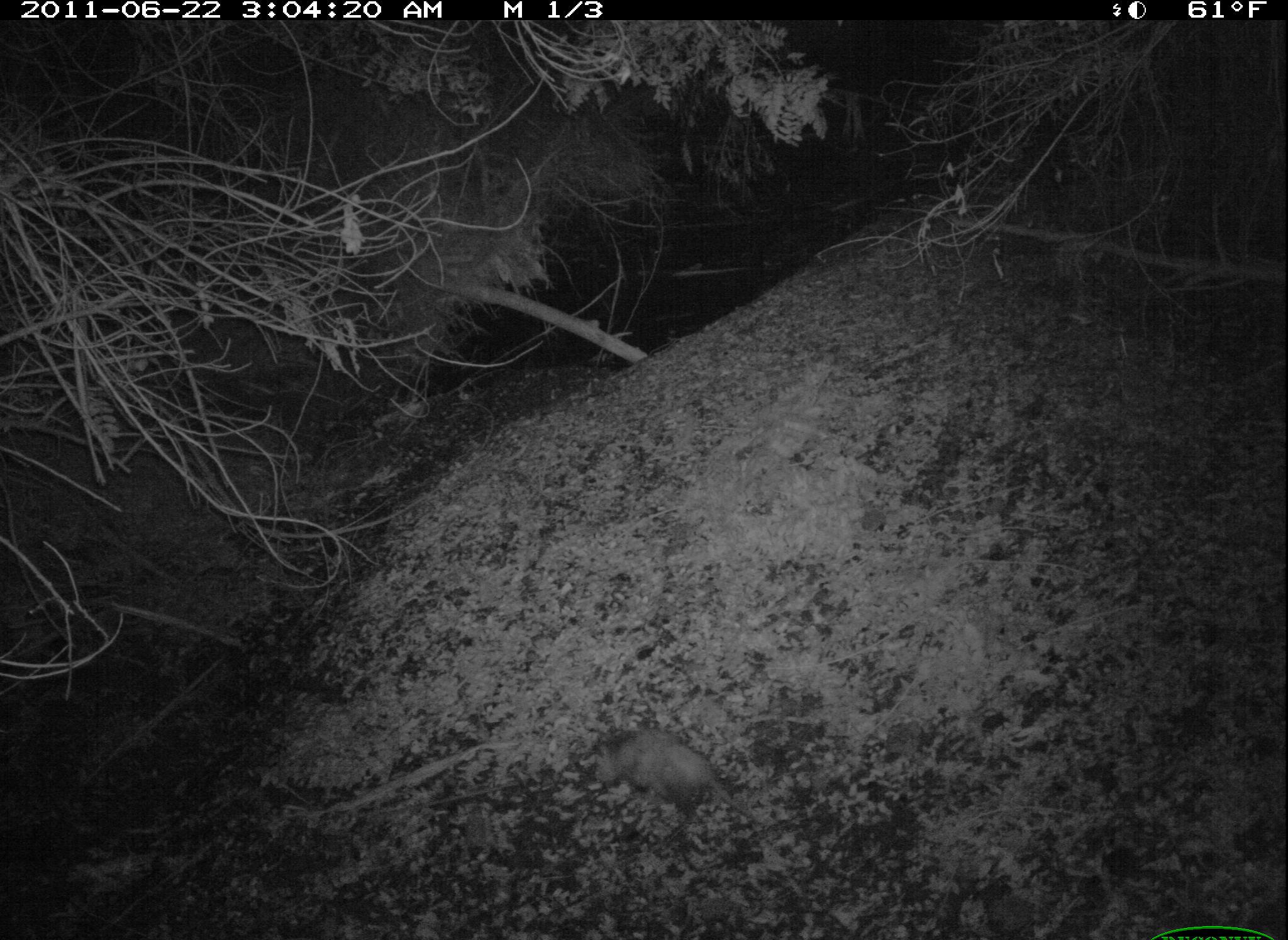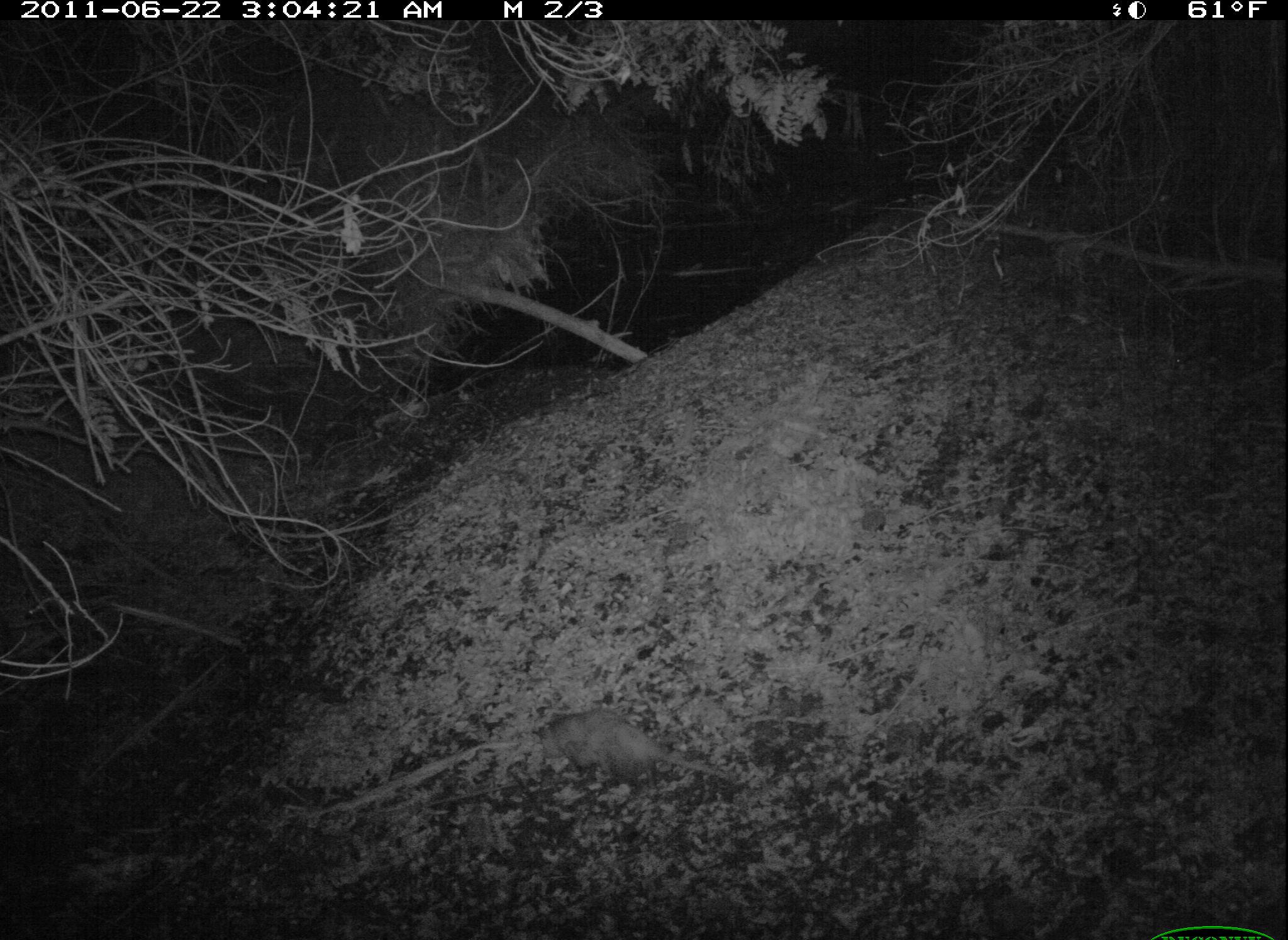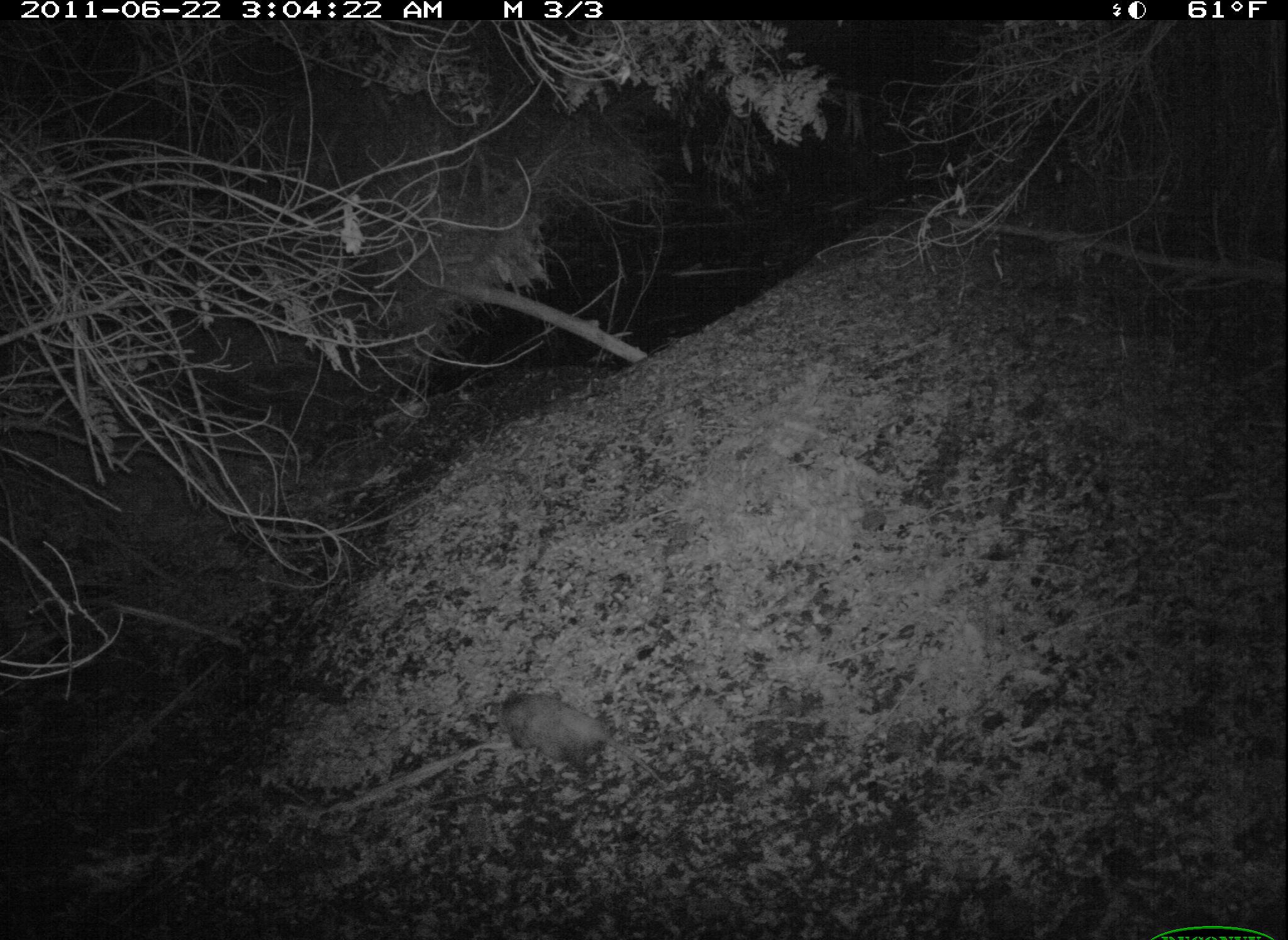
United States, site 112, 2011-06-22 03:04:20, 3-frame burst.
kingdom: Animalia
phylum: Chordata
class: Mammalia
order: Didelphimorphia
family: Didelphidae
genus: Didelphis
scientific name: Didelphis virginiana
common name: virginia opossum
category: opossum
Opossum (virginia opossum) (Didelphis virginiana).